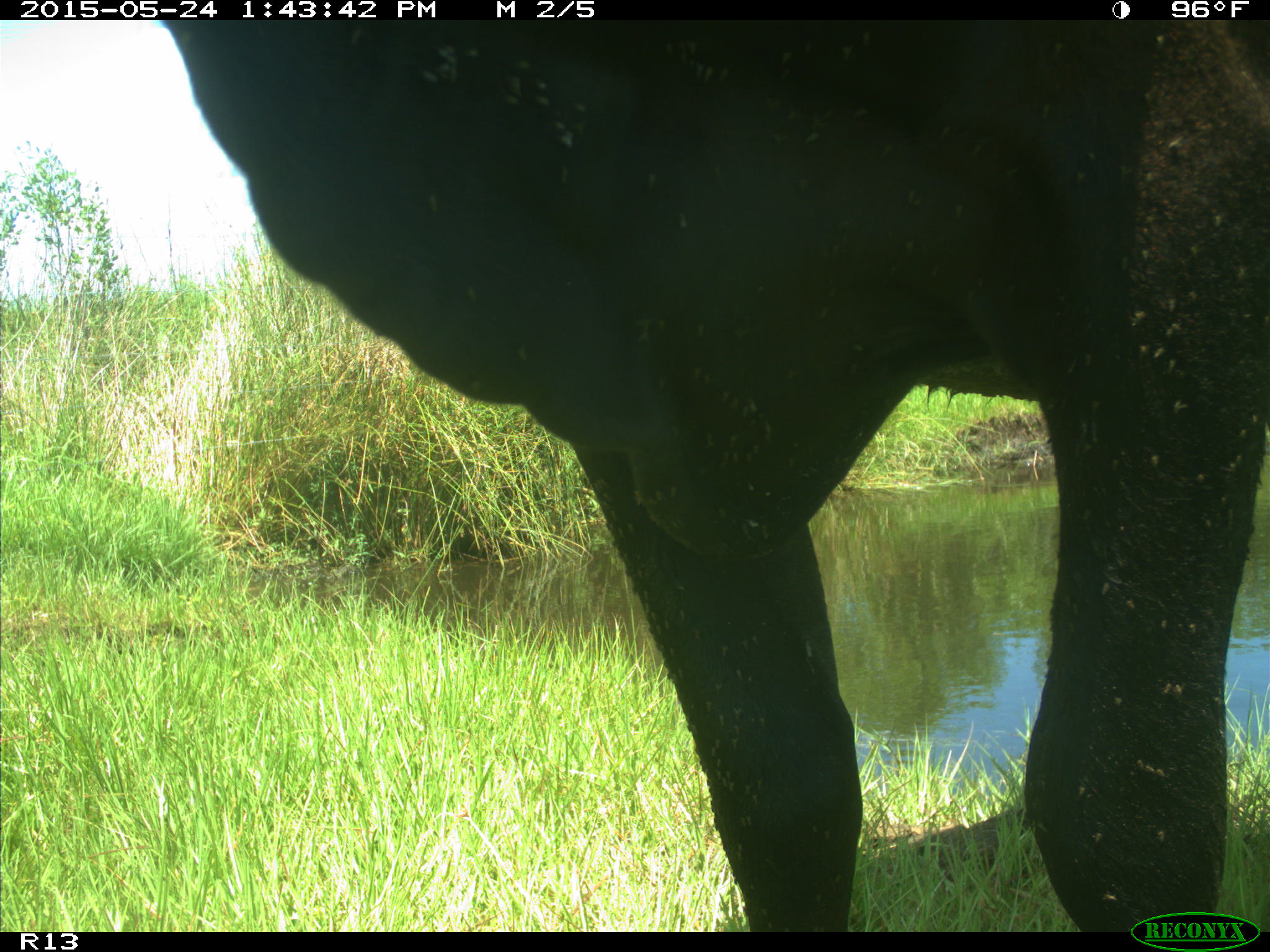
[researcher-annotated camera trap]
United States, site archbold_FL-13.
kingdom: Animalia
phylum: Chordata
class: Mammalia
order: Artiodactyla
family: Bovidae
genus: Bos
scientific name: Bos taurus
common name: domestic cow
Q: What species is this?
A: Bos taurus (domestic cow).